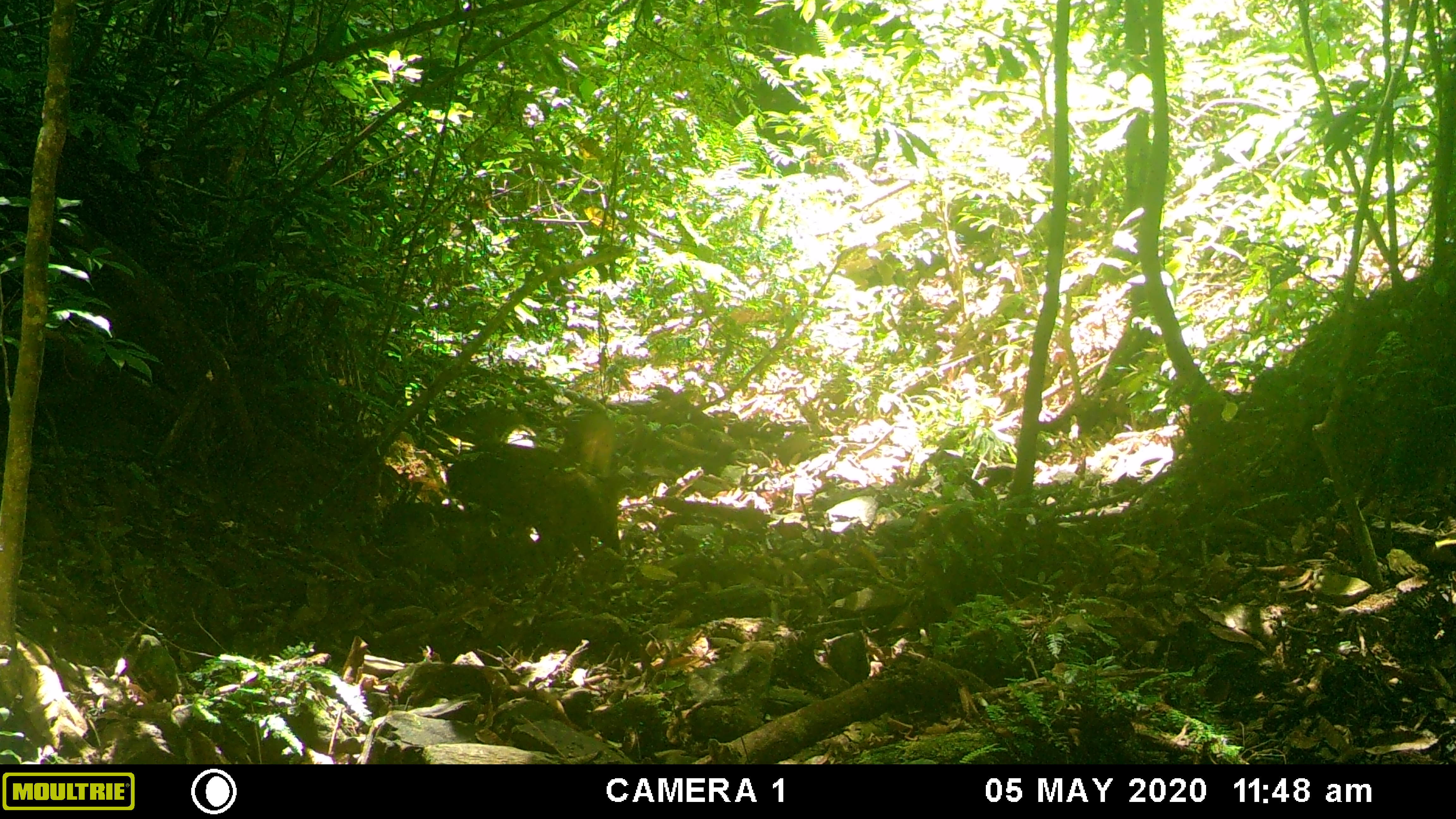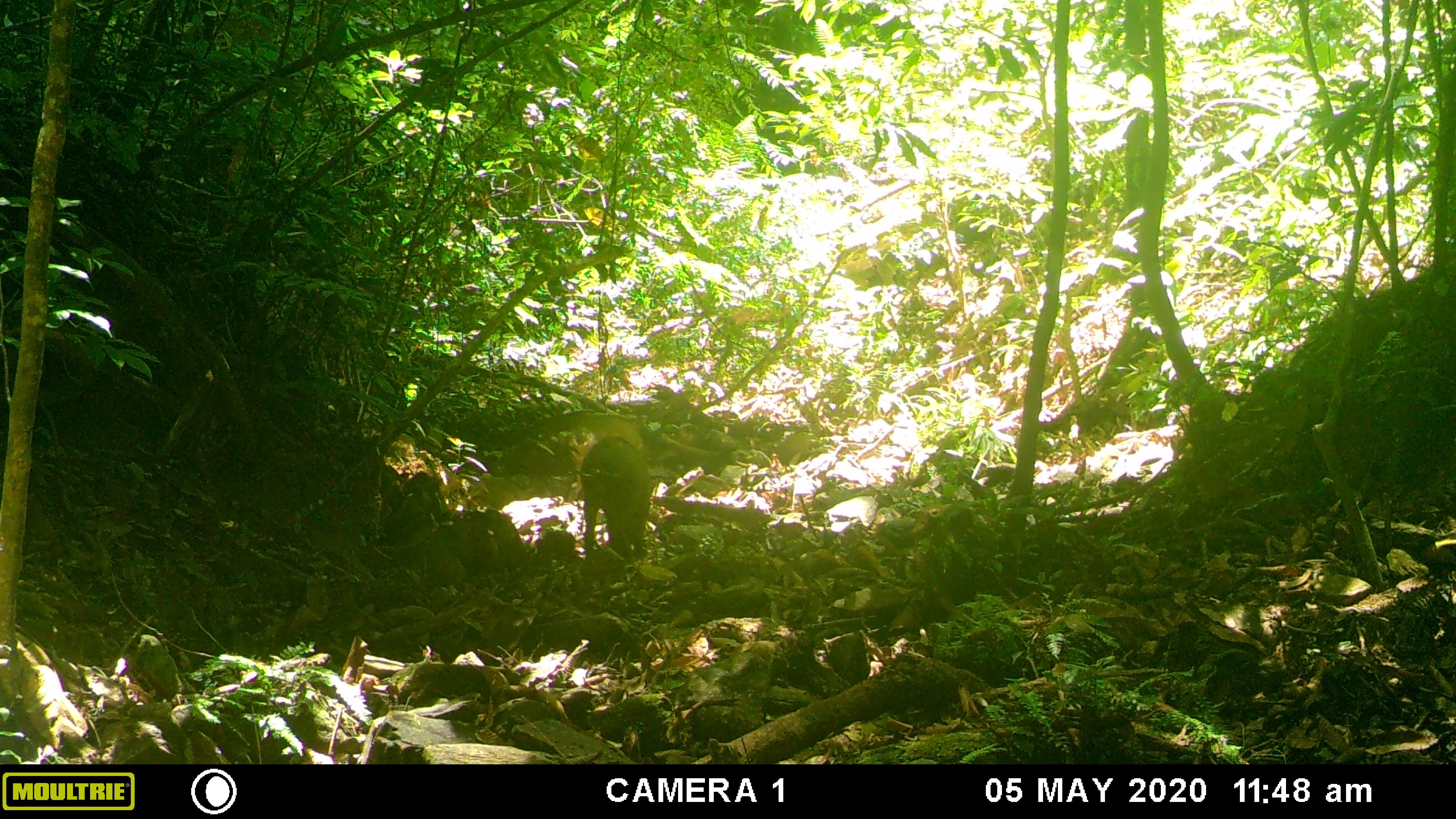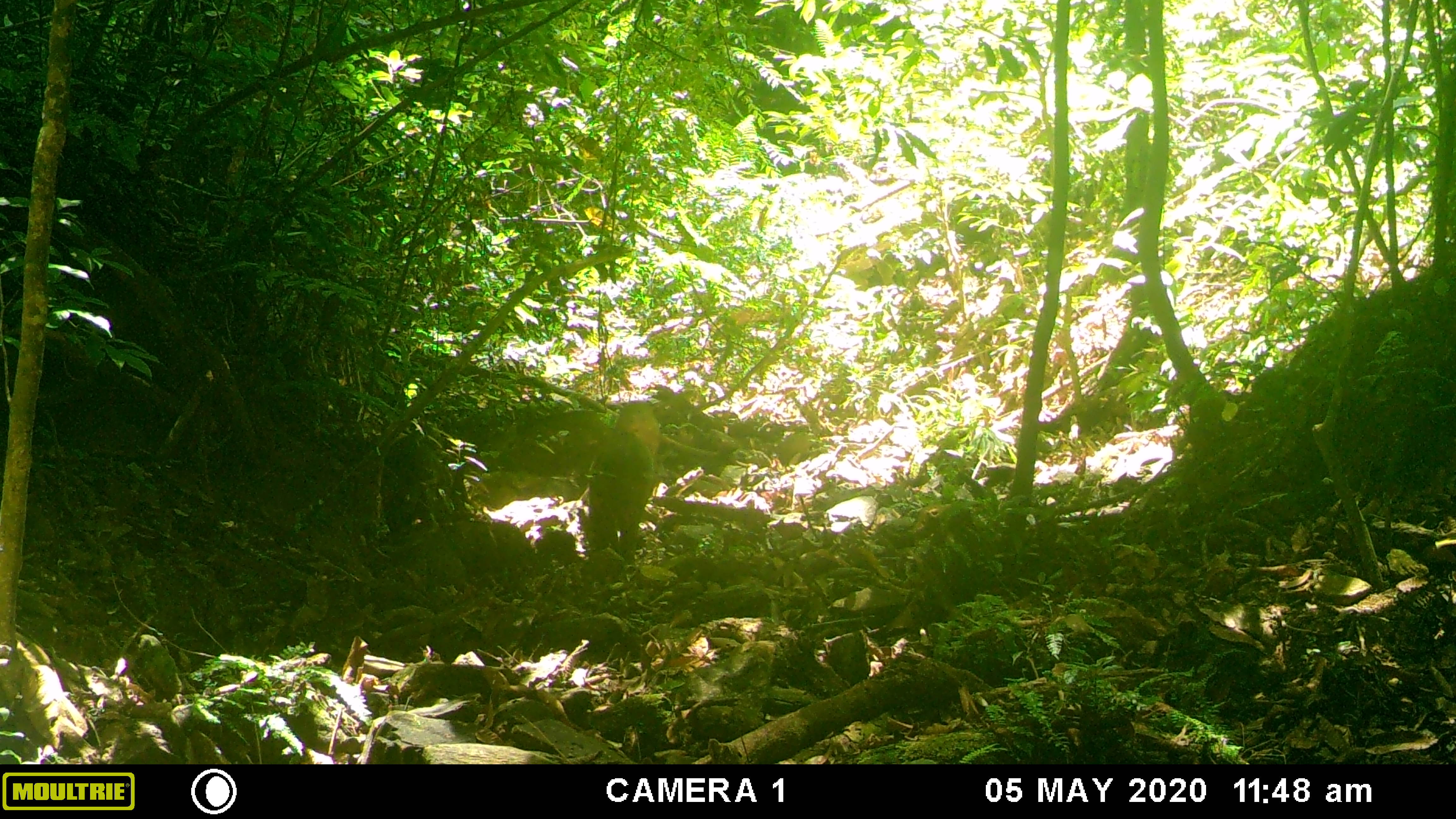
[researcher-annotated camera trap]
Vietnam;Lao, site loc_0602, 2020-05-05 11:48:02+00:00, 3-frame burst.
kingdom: Animalia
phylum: Chordata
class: Mammalia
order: Artiodactyla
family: Suidae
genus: Sus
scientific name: Sus scrofa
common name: eurasian wild pig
Eurasian wild pig (Sus scrofa). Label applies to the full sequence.